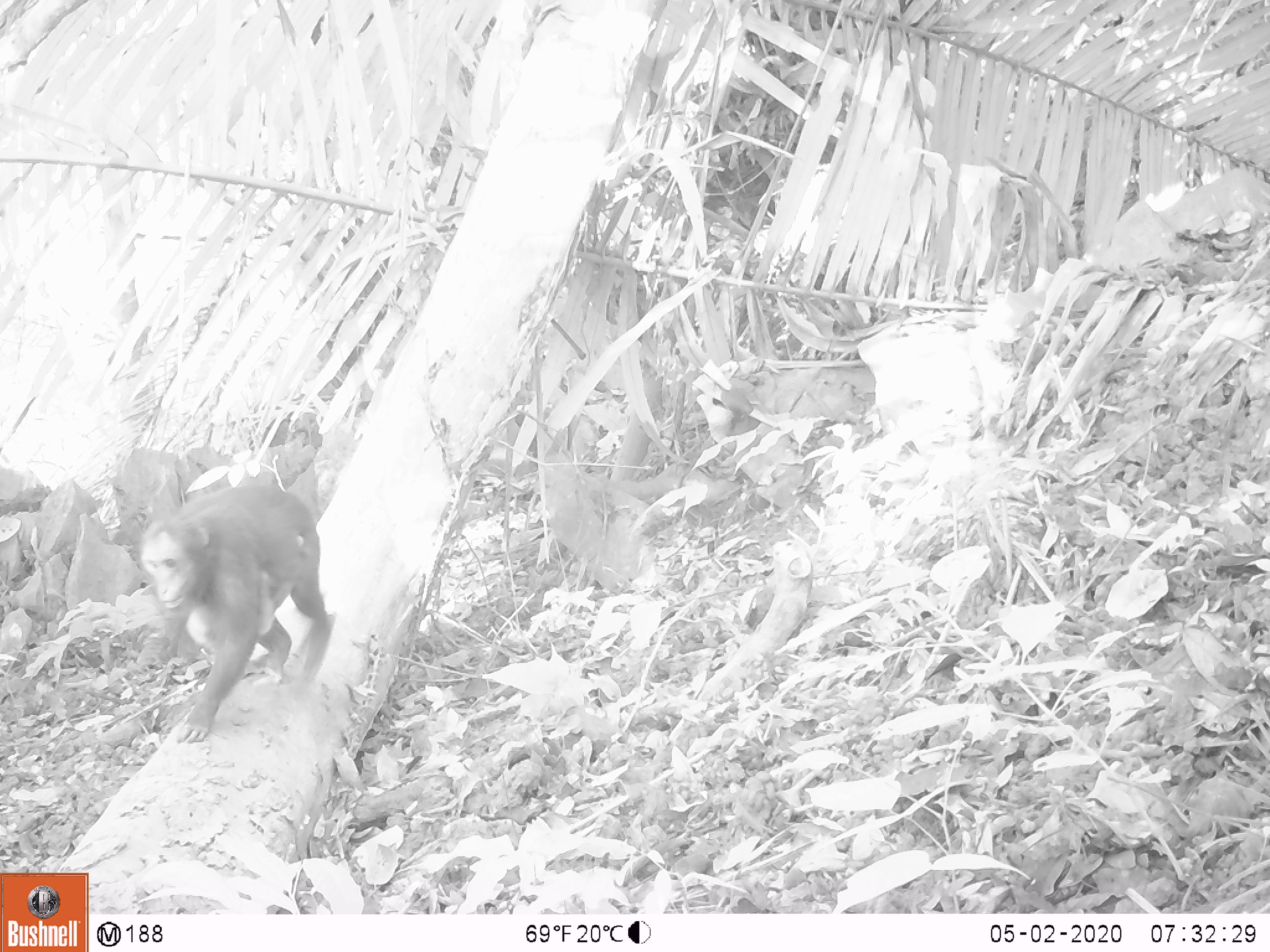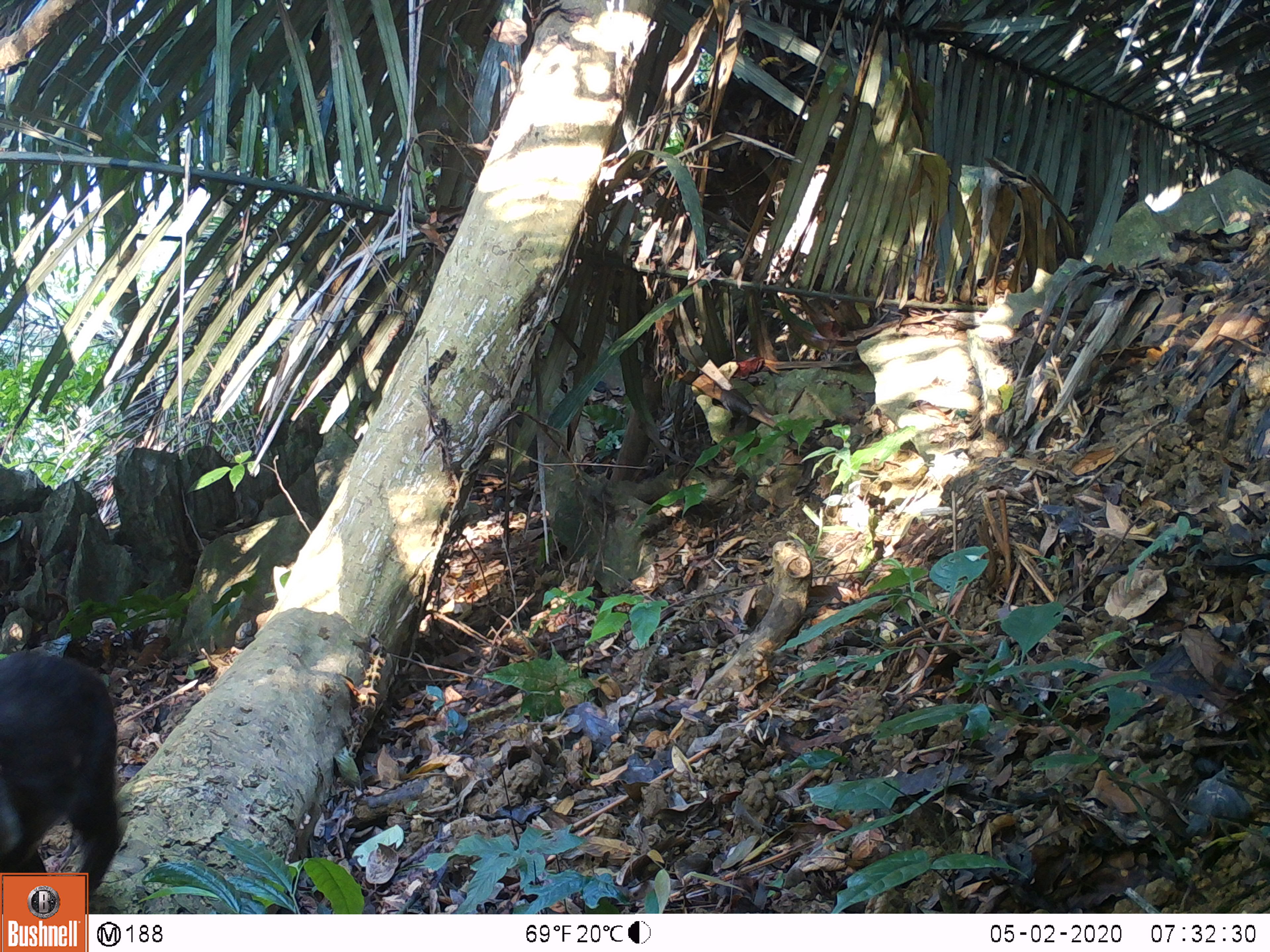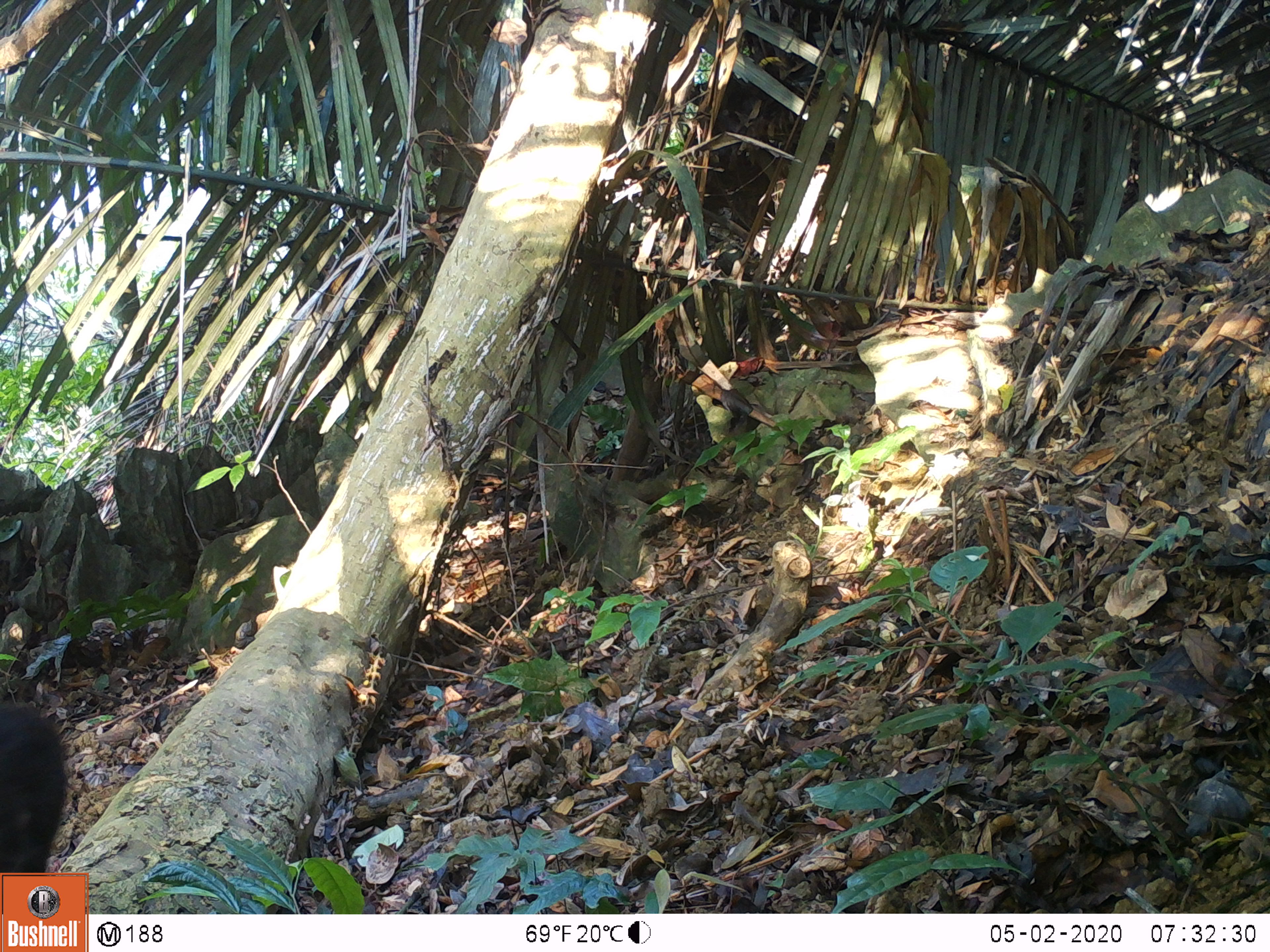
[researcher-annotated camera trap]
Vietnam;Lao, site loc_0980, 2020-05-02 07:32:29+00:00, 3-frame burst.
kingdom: Animalia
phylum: Chordata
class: Mammalia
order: Primates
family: Cercopithecidae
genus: Macaca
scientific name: Macaca arctoides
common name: stump-tailed macaque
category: stump tailed macaque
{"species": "stump tailed macaque (stump-tailed macaque) (Macaca arctoides)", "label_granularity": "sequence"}